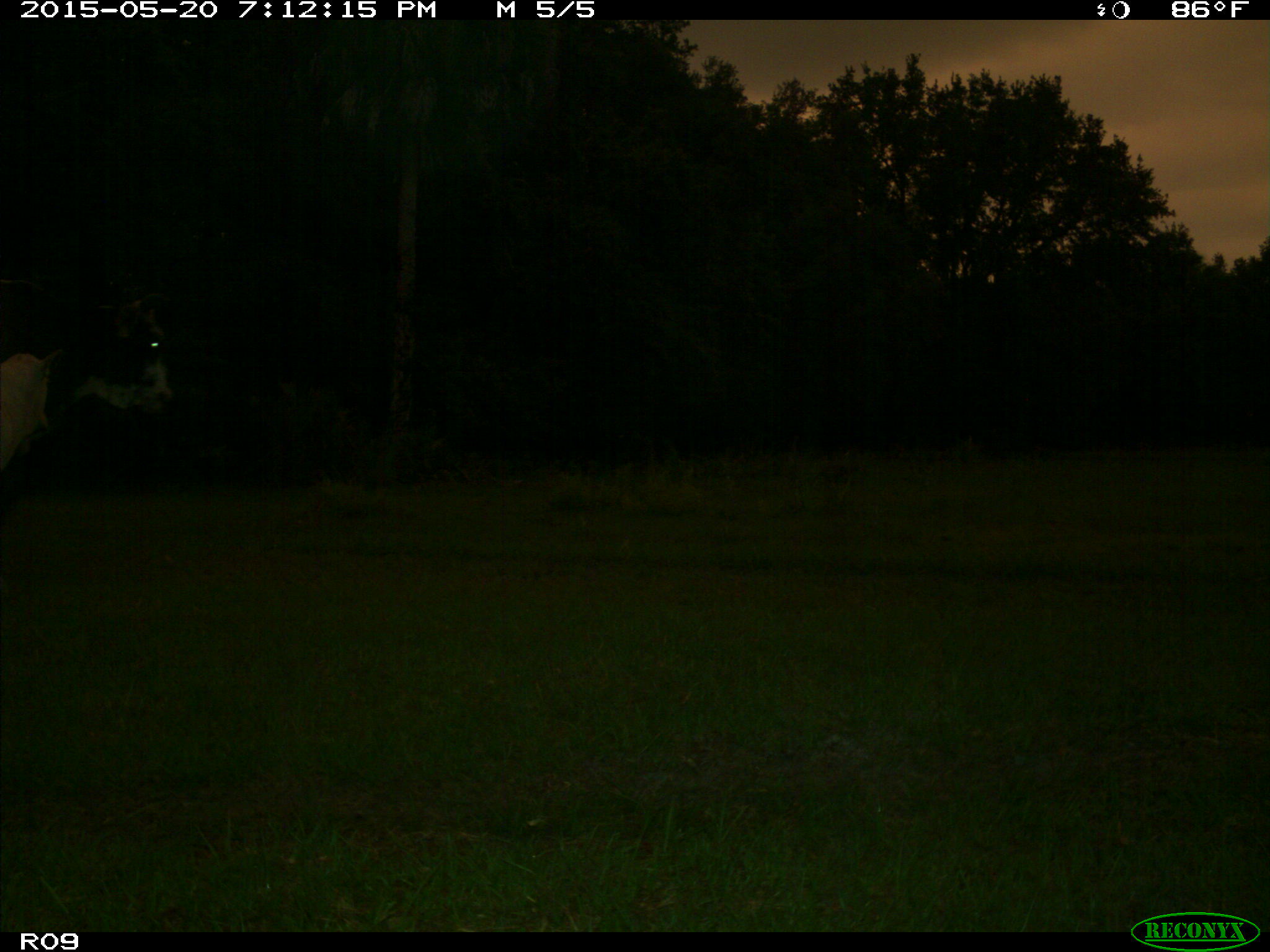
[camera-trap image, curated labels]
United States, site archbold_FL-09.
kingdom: Animalia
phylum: Chordata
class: Mammalia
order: Artiodactyla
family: Bovidae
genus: Bos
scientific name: Bos taurus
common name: domestic cow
Bos taurus (domestic cow).